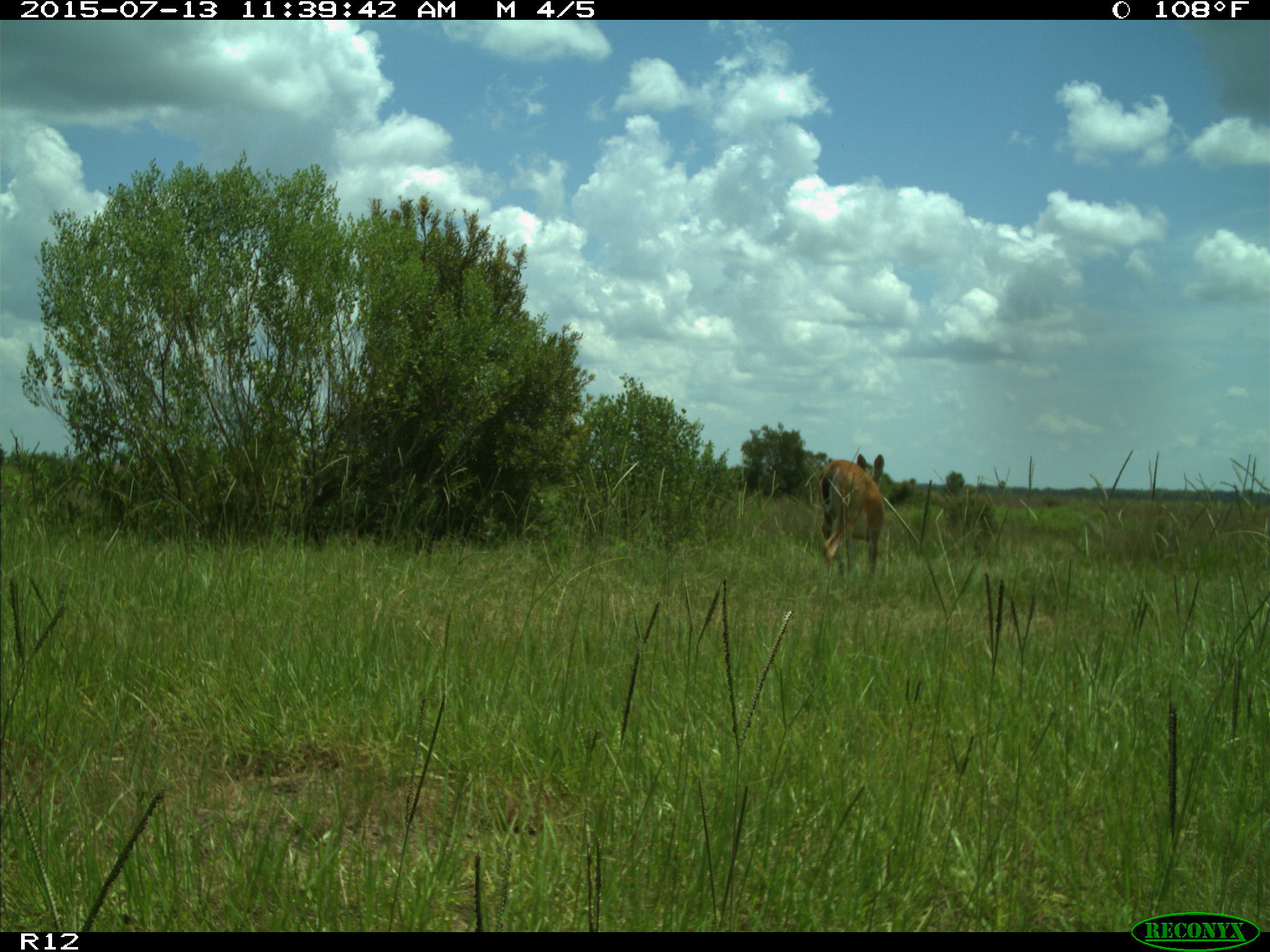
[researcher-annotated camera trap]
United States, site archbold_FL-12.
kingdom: Animalia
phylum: Chordata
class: Mammalia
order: Artiodactyla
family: Cervidae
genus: Odocoileus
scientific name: Odocoileus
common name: deer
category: unidentified deer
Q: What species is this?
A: Unidentified deer (deer) (Odocoileus).